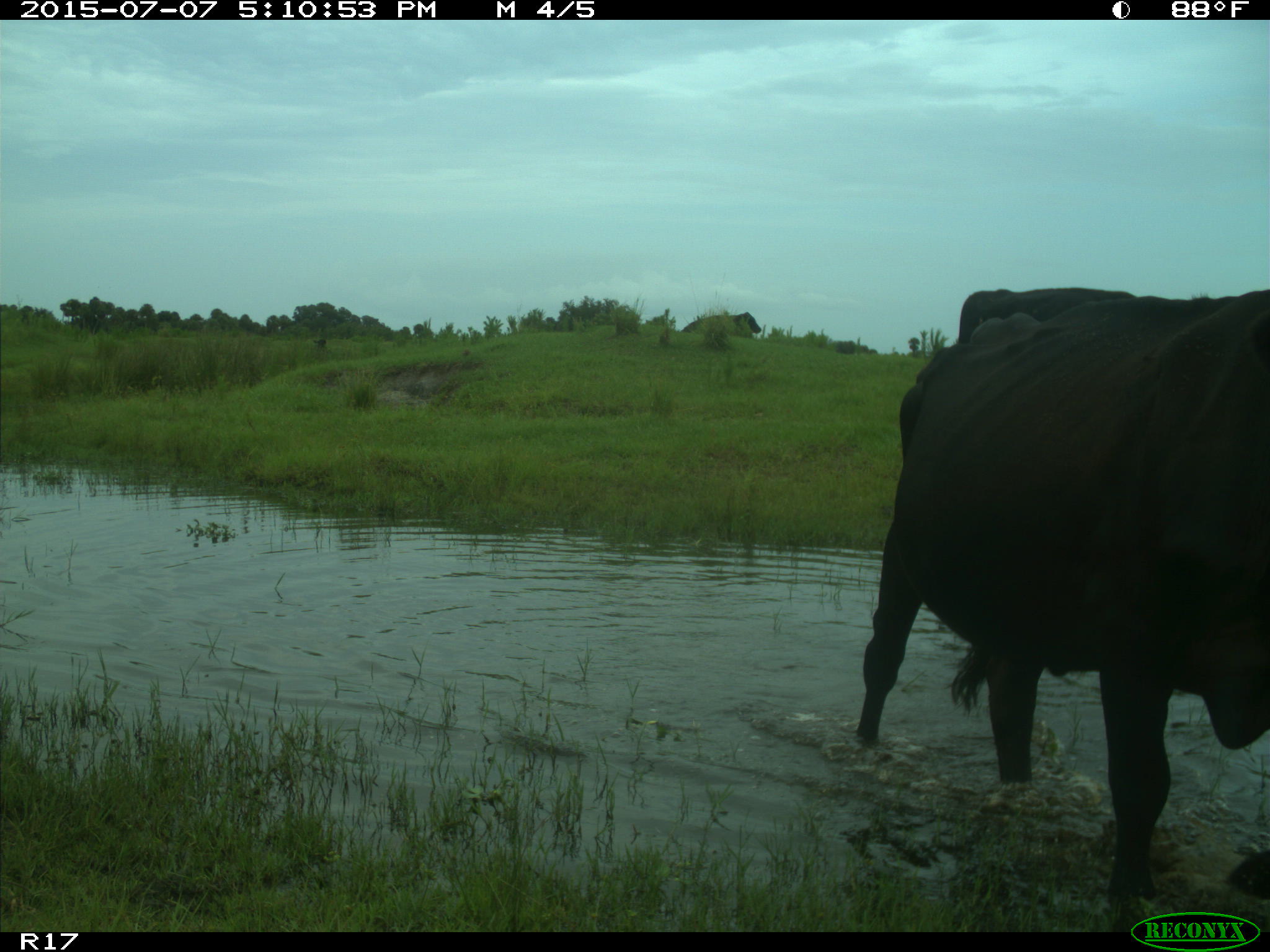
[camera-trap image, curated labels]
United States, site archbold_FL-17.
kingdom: Animalia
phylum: Chordata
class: Mammalia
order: Artiodactyla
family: Bovidae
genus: Bos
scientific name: Bos taurus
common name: domestic cow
Bos taurus (domestic cow).